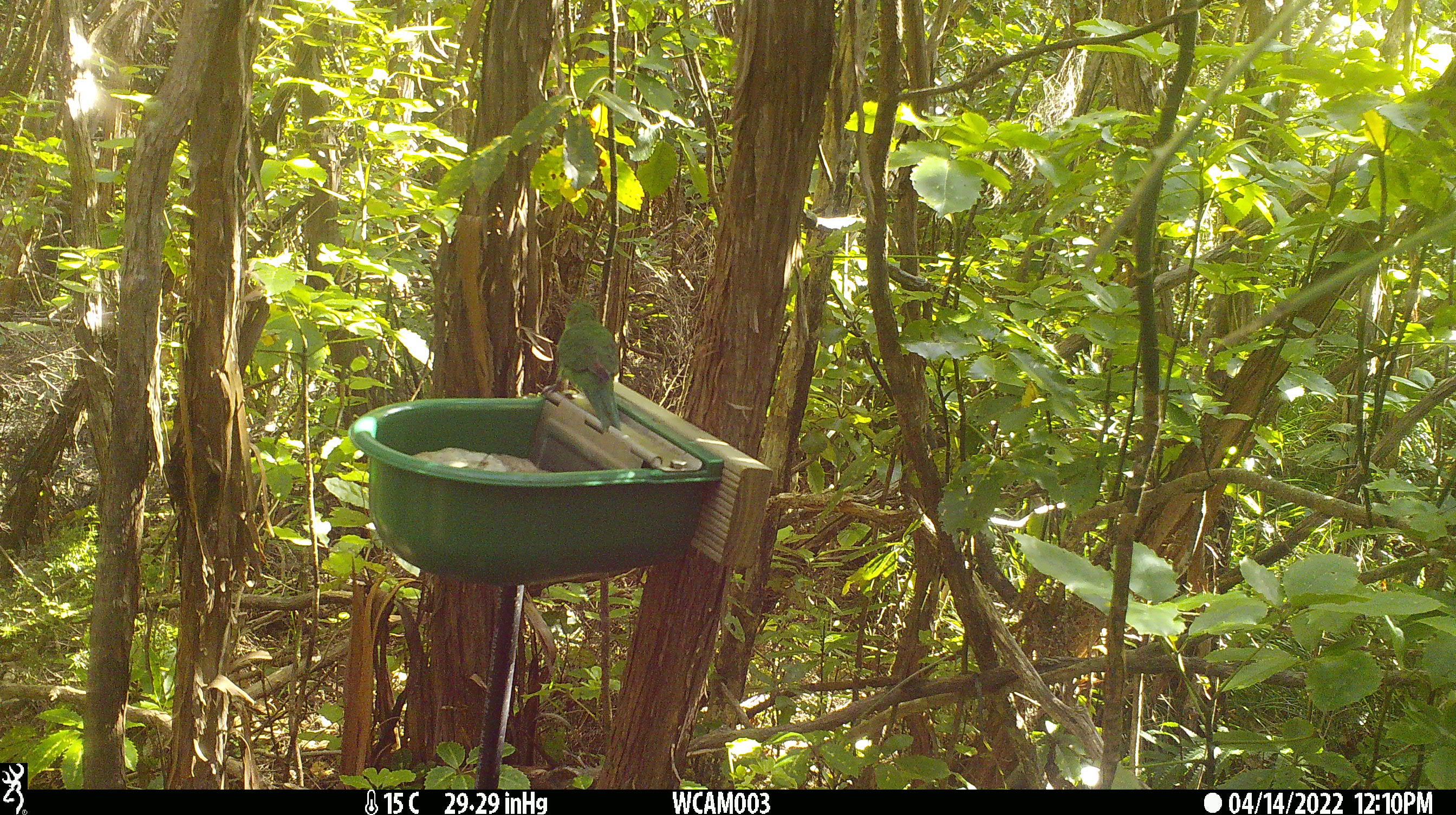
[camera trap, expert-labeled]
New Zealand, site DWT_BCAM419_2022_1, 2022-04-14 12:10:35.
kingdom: Animalia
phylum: Chordata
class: Aves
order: Psittaciformes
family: Psittaculidae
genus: Cyanoramphus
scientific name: Cyanoramphus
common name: parakeet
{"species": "parakeet (Cyanoramphus)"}